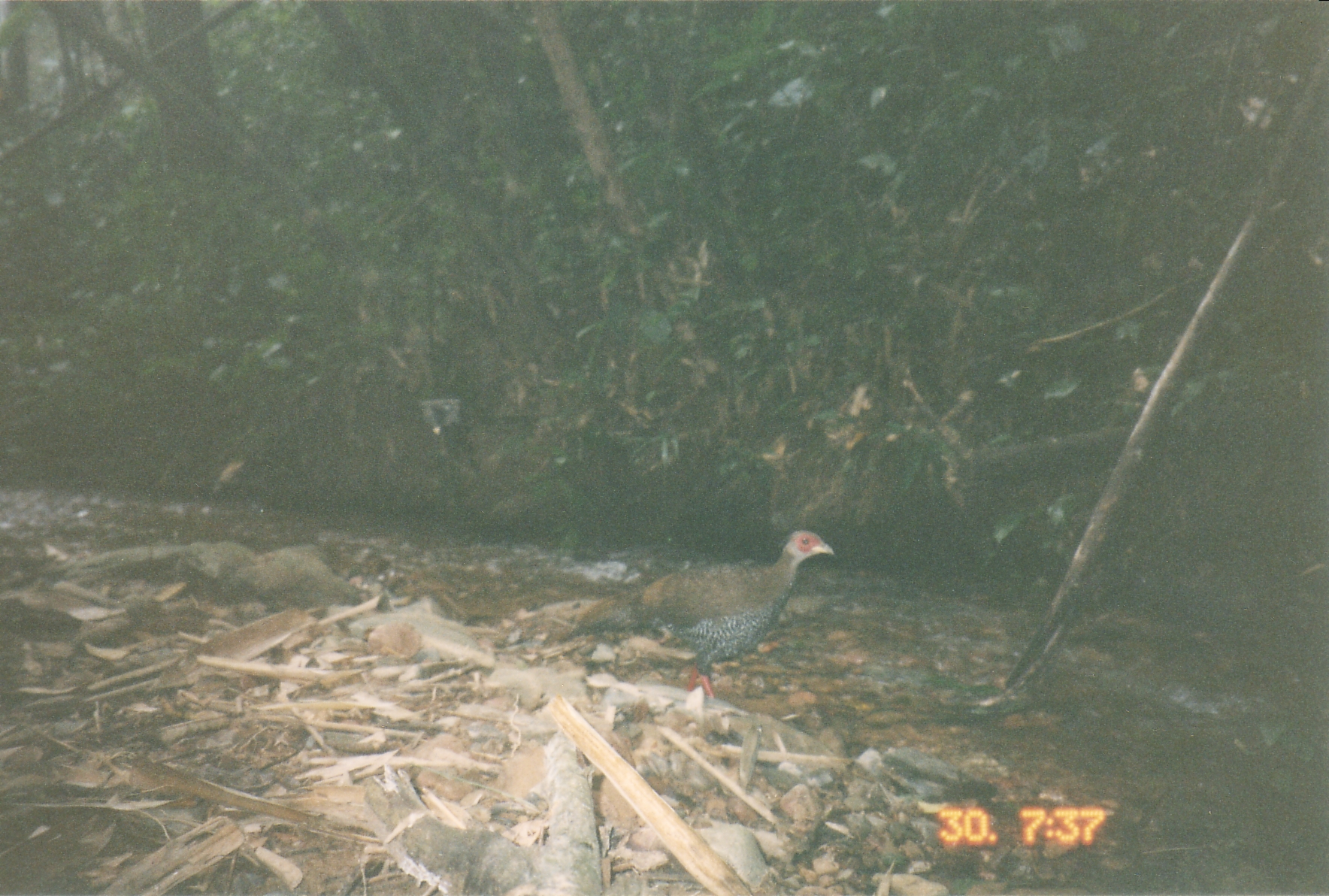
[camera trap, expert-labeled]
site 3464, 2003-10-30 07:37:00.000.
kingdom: Animalia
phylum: Chordata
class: Aves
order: Galliformes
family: Phasianidae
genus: Lophura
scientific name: Lophura nycthemera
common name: silver pheasant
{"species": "Lophura nycthemera (silver pheasant)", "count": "1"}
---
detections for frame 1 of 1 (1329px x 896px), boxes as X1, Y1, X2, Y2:
lophura nycthemera: 571, 527, 836, 702